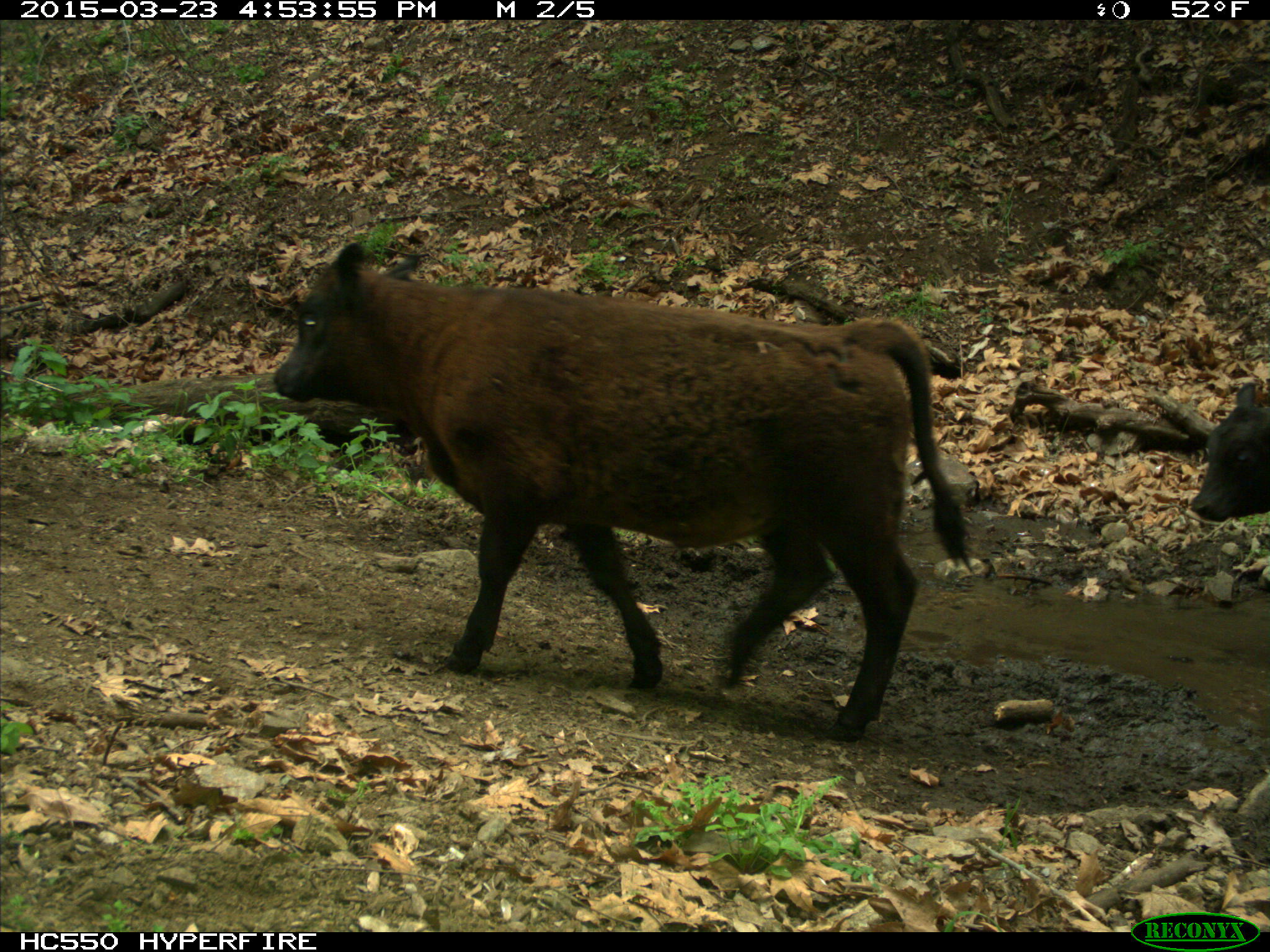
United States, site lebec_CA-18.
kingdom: Animalia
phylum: Chordata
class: Mammalia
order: Artiodactyla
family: Bovidae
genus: Bos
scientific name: Bos taurus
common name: domestic cow